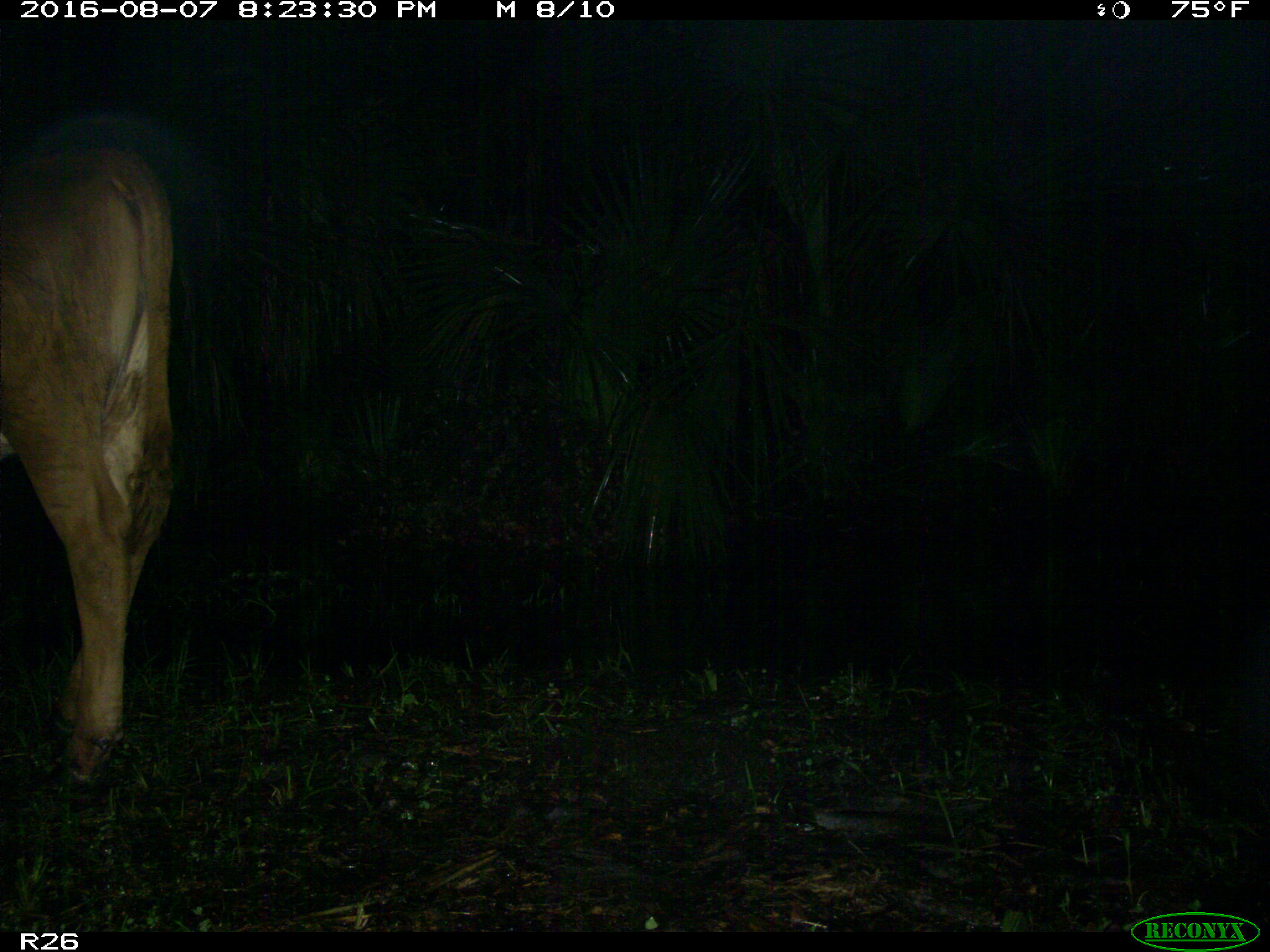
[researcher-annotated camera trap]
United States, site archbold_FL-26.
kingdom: Animalia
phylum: Chordata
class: Mammalia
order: Artiodactyla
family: Bovidae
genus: Bos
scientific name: Bos taurus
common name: domestic cow